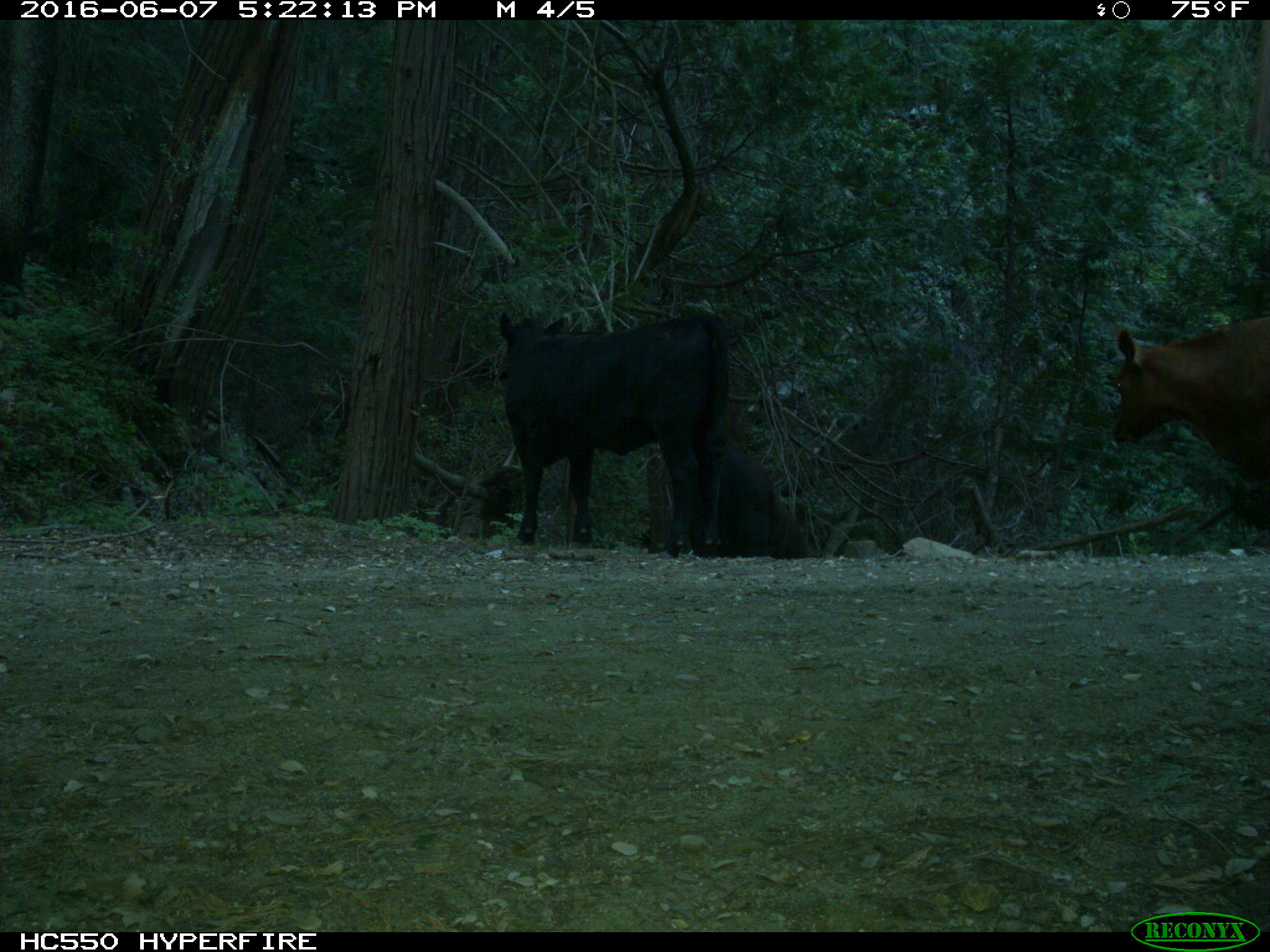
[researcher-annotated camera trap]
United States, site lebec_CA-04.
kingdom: Animalia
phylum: Chordata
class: Mammalia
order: Artiodactyla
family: Bovidae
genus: Bos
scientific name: Bos taurus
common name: domestic cow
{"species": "Bos taurus (domestic cow)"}